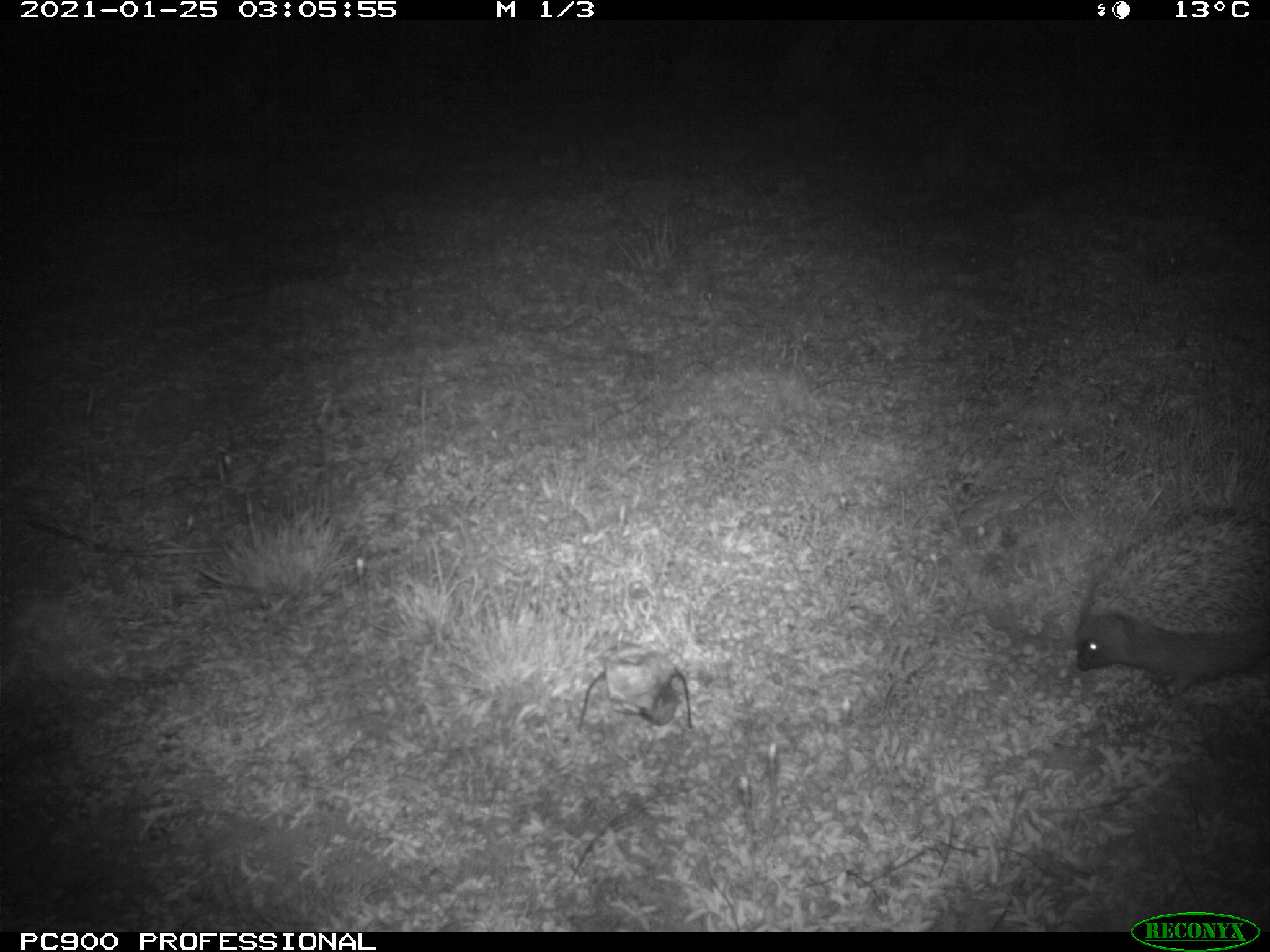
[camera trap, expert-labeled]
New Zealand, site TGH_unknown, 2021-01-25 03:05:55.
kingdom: Animalia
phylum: Chordata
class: Mammalia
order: Eulipotyphla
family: Erinaceidae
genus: Erinaceus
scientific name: Erinaceus europaeus europaeus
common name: european hedgehog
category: hedgehog